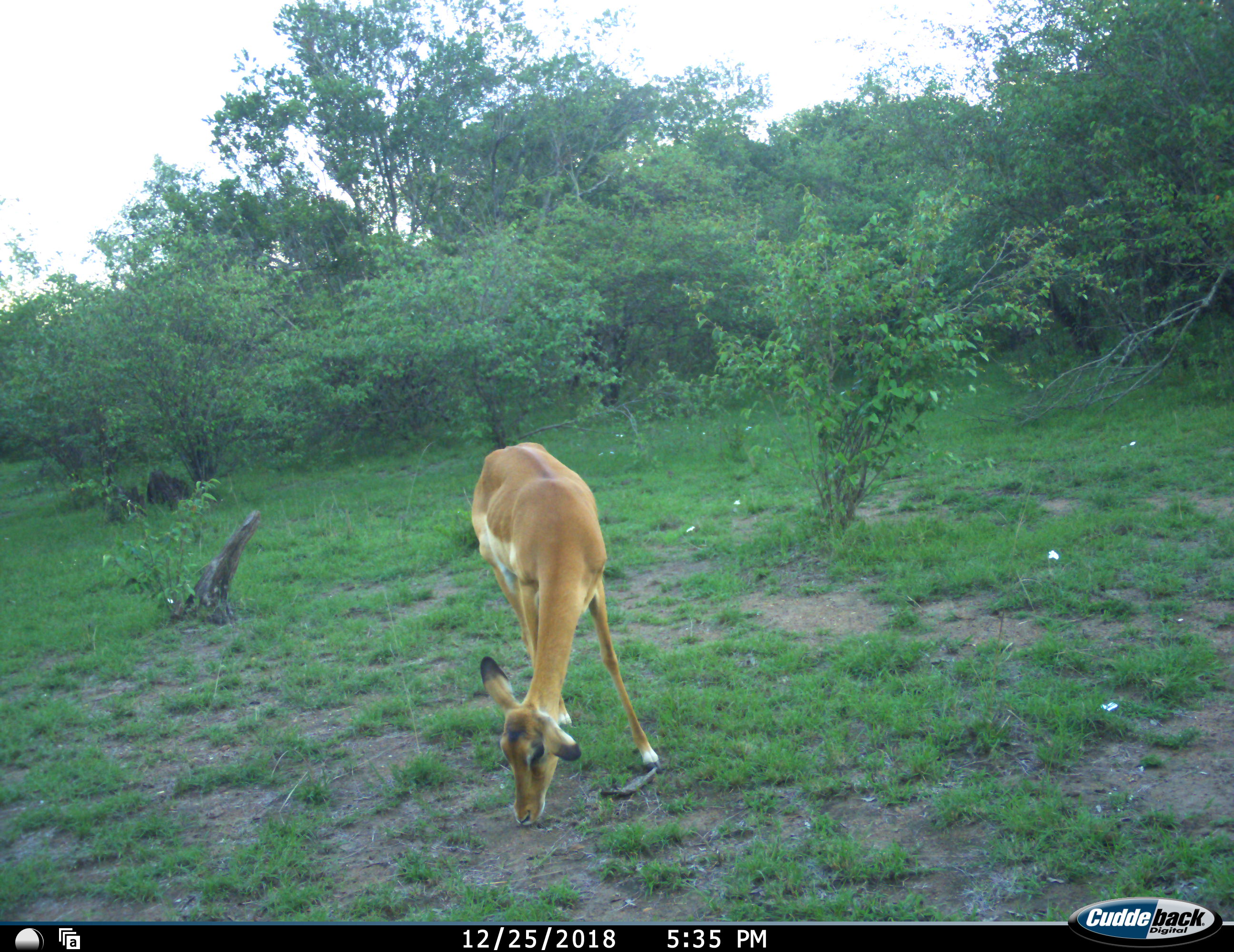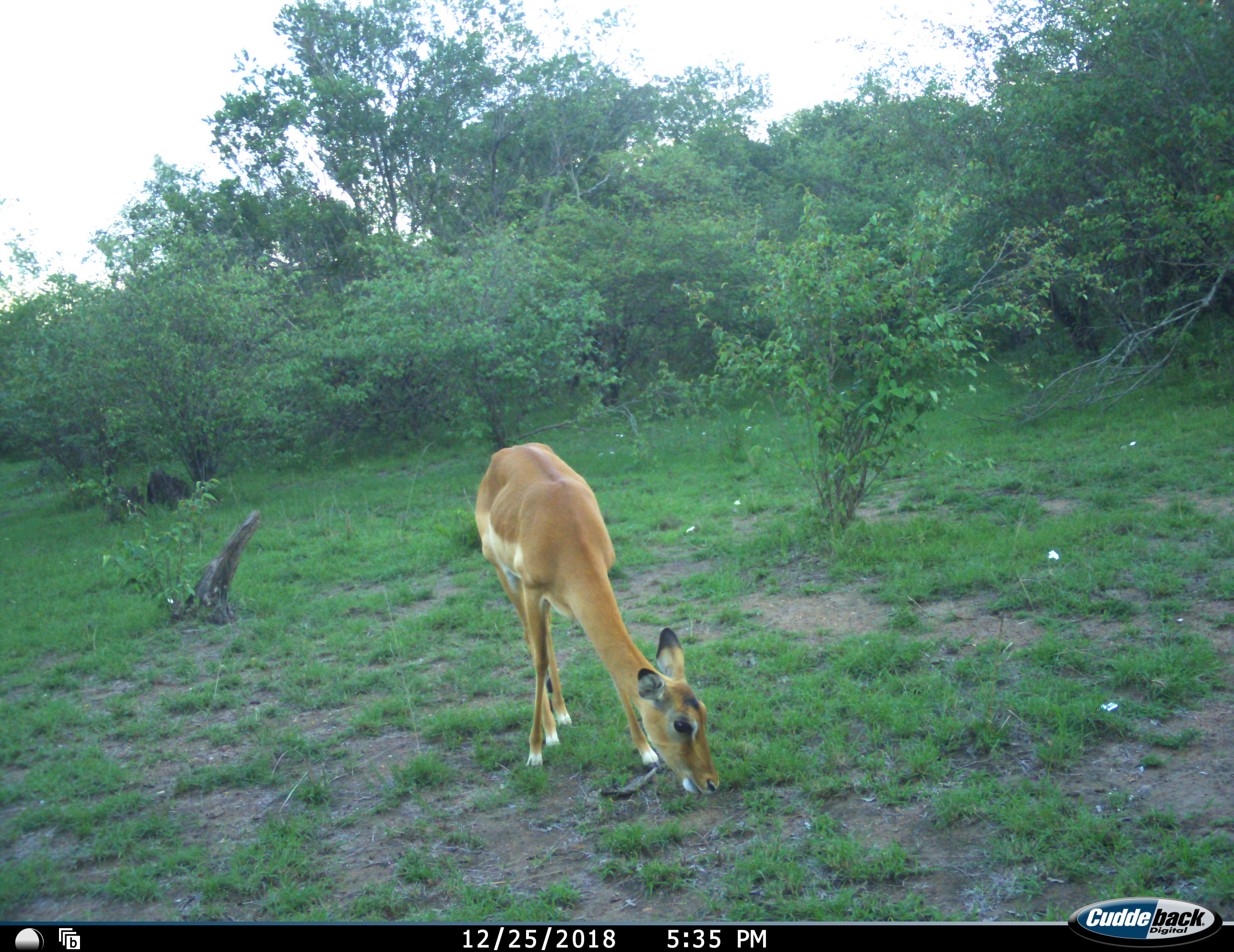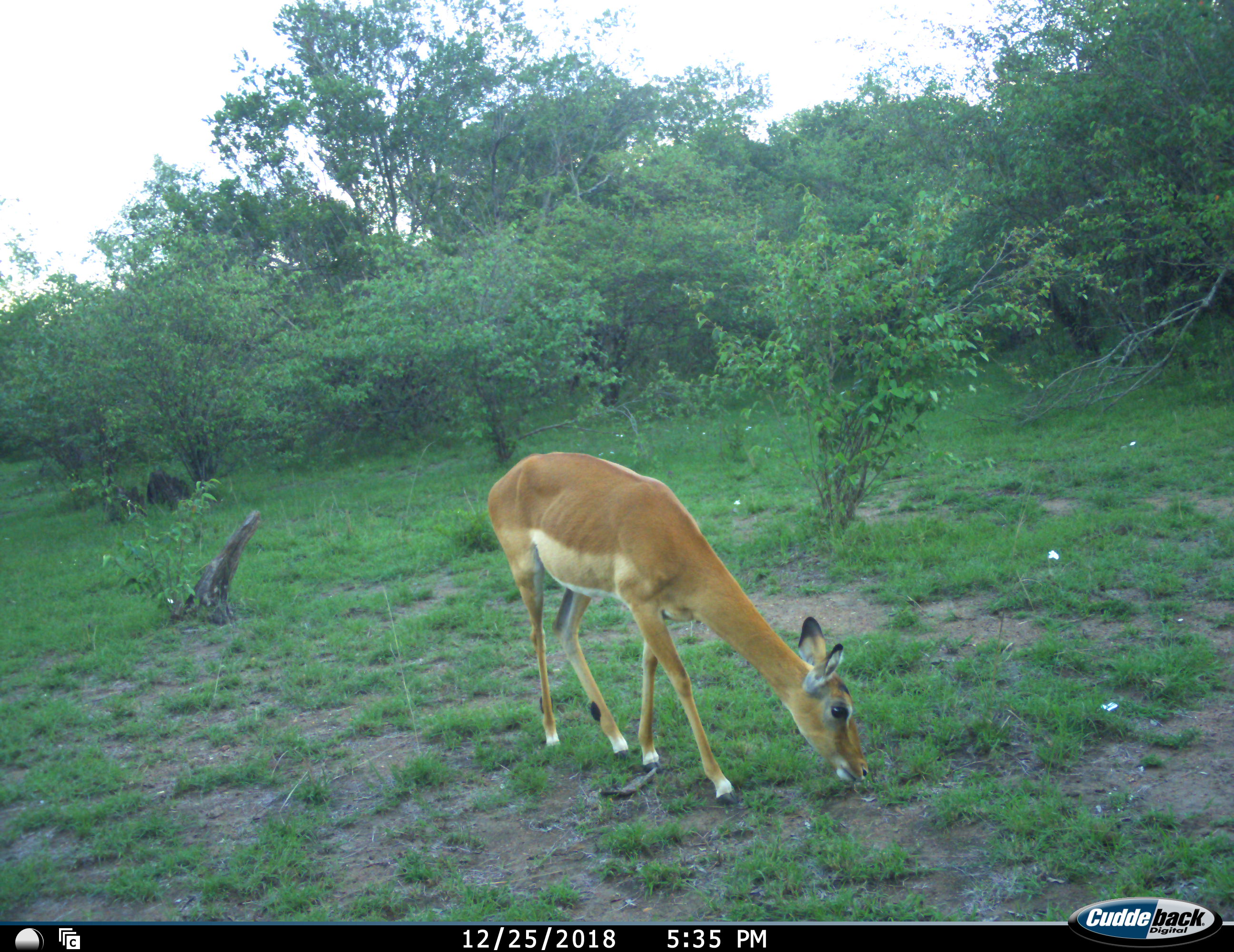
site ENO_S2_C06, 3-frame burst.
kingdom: Animalia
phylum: Chordata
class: Mammalia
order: Artiodactyla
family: Bovidae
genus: Aepyceros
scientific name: Aepyceros melampus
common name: impala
Impala (Aepyceros melampus), count 1. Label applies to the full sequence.